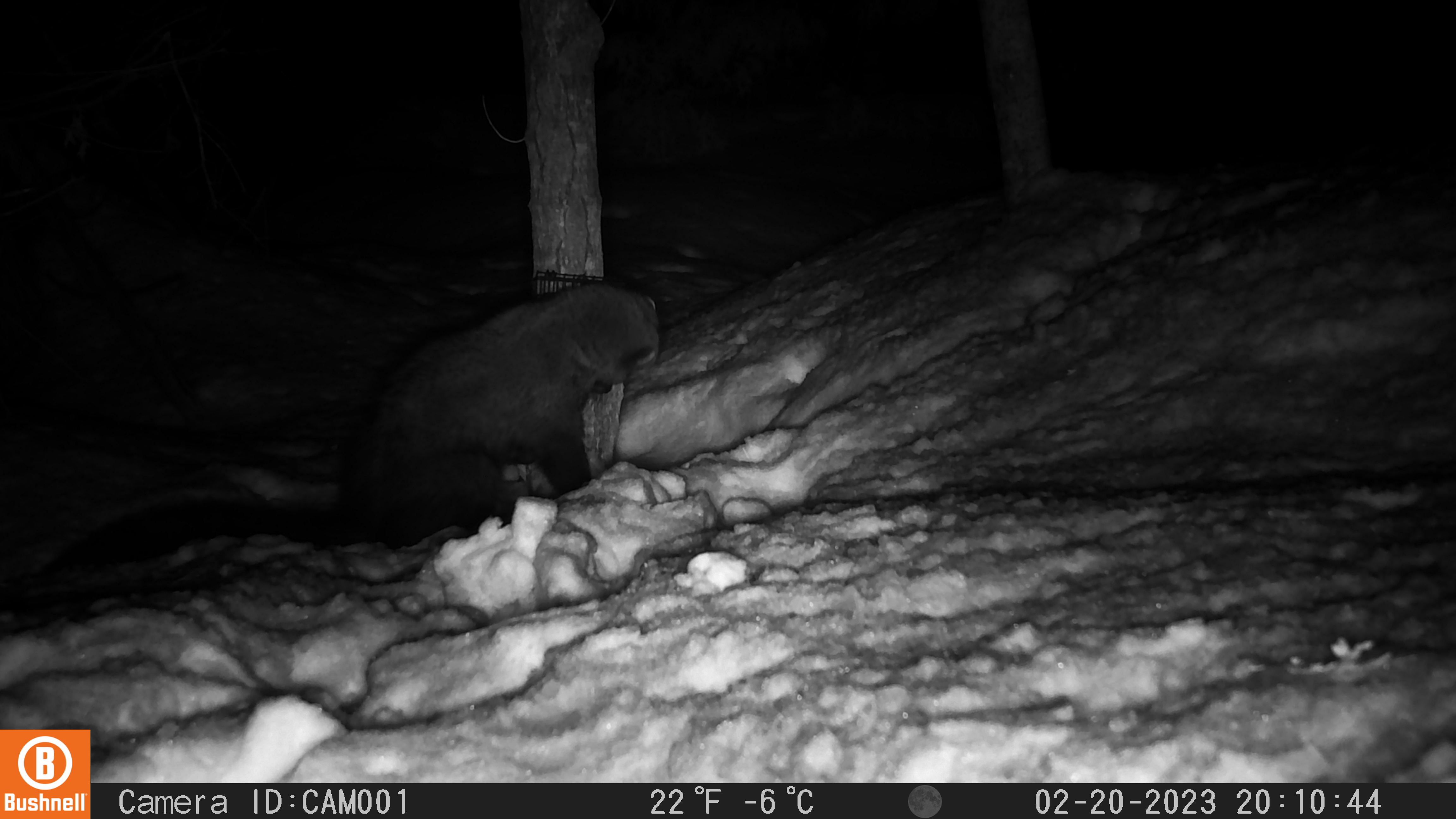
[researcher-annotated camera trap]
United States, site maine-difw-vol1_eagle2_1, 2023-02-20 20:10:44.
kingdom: Animalia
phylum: Chordata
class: Mammalia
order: Carnivora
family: Mustelidae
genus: Pekania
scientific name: Pekania pennanti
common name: fisher